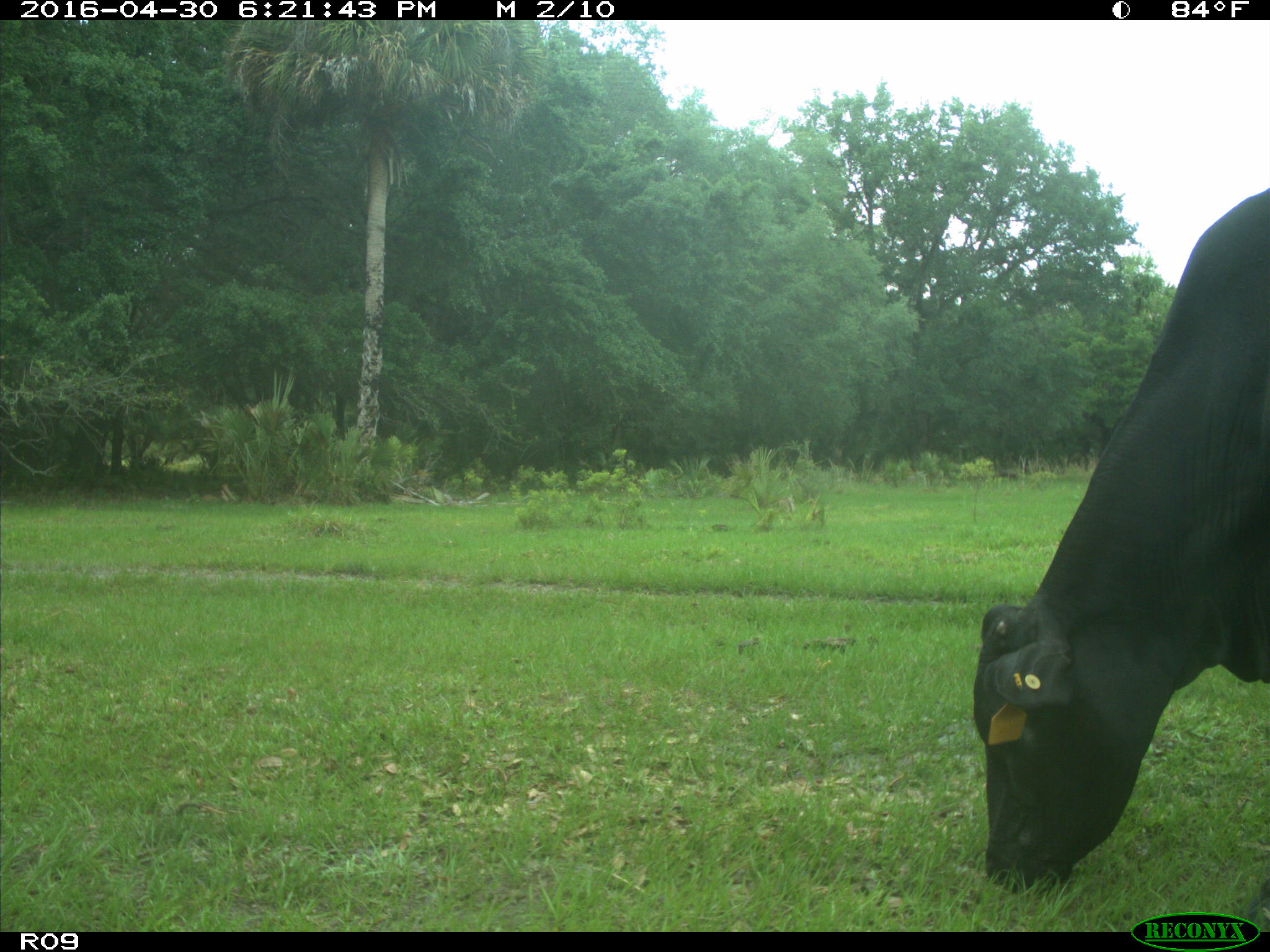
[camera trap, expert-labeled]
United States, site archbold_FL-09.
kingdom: Animalia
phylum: Chordata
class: Mammalia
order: Artiodactyla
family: Bovidae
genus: Bos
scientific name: Bos taurus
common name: domestic cow